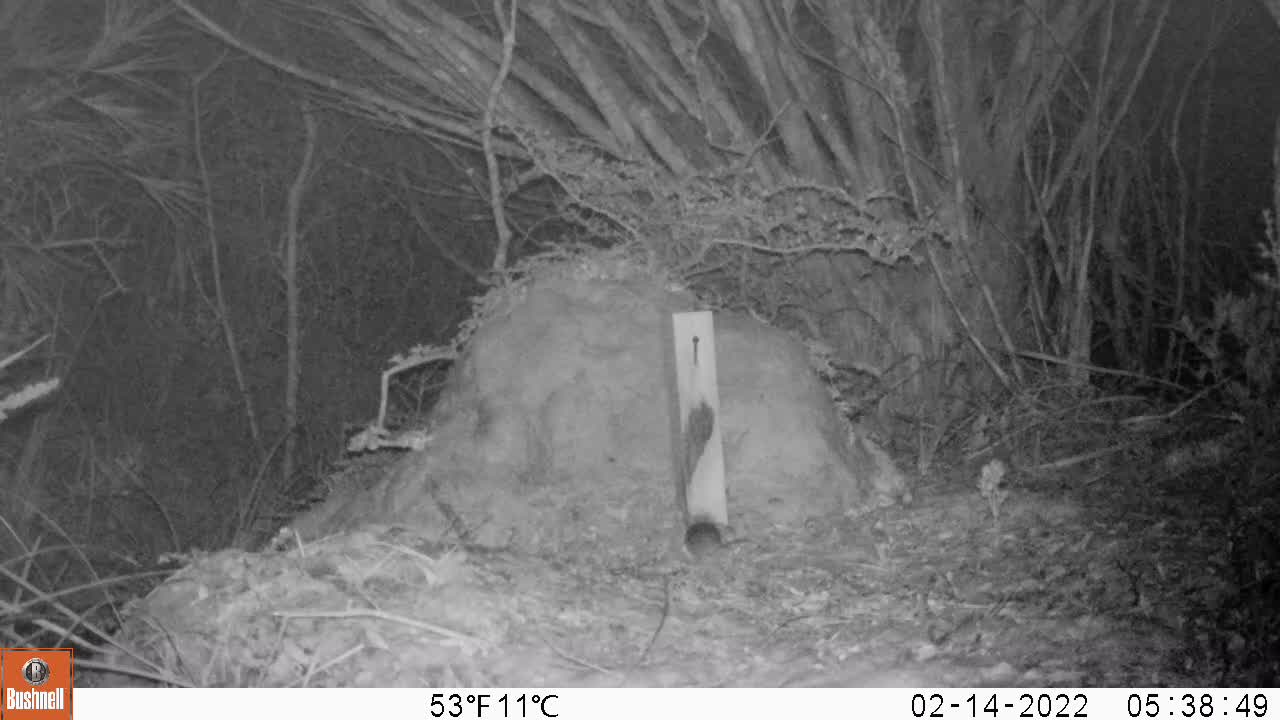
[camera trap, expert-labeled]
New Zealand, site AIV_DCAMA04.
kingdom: Animalia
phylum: Chordata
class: Mammalia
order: Rodentia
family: Muridae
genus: Mus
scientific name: Mus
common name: mouse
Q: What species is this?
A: Mouse (Mus).